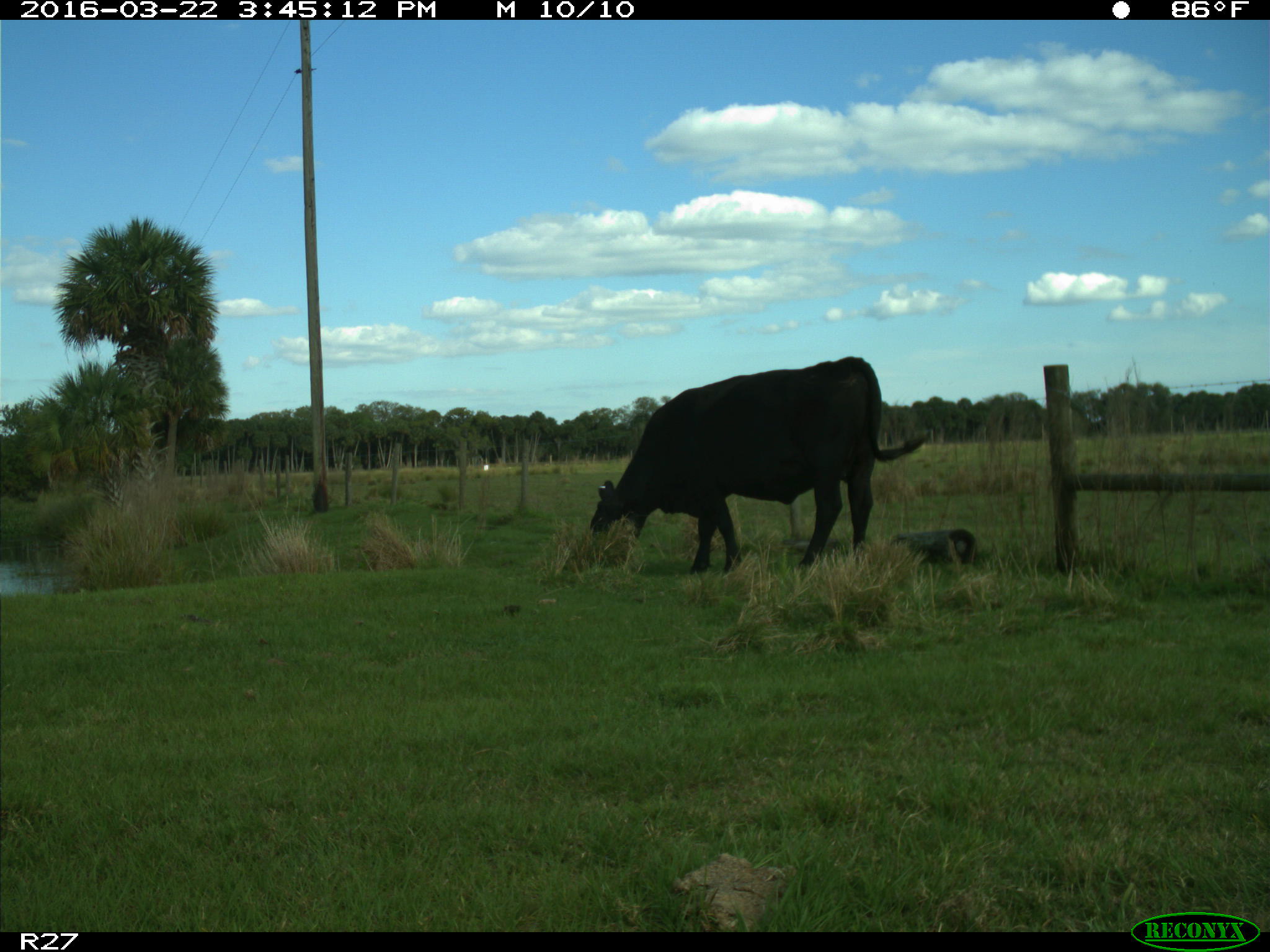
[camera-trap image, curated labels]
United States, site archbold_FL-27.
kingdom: Animalia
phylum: Chordata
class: Mammalia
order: Artiodactyla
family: Bovidae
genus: Bos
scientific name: Bos taurus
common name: domestic cow